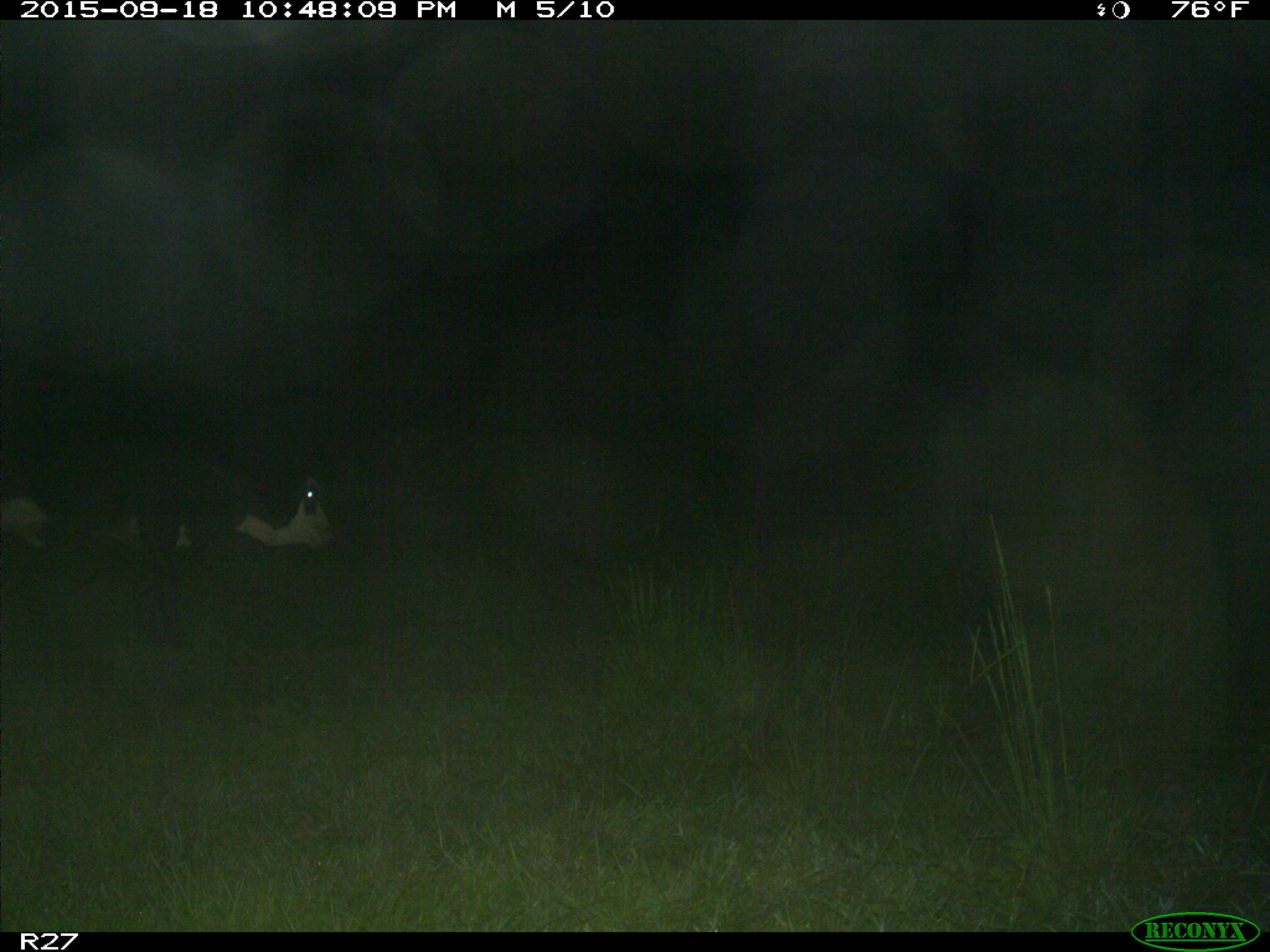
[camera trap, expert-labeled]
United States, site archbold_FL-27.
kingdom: Animalia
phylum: Chordata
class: Mammalia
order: Artiodactyla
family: Bovidae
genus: Bos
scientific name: Bos taurus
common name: domestic cow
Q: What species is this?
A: Bos taurus (domestic cow).